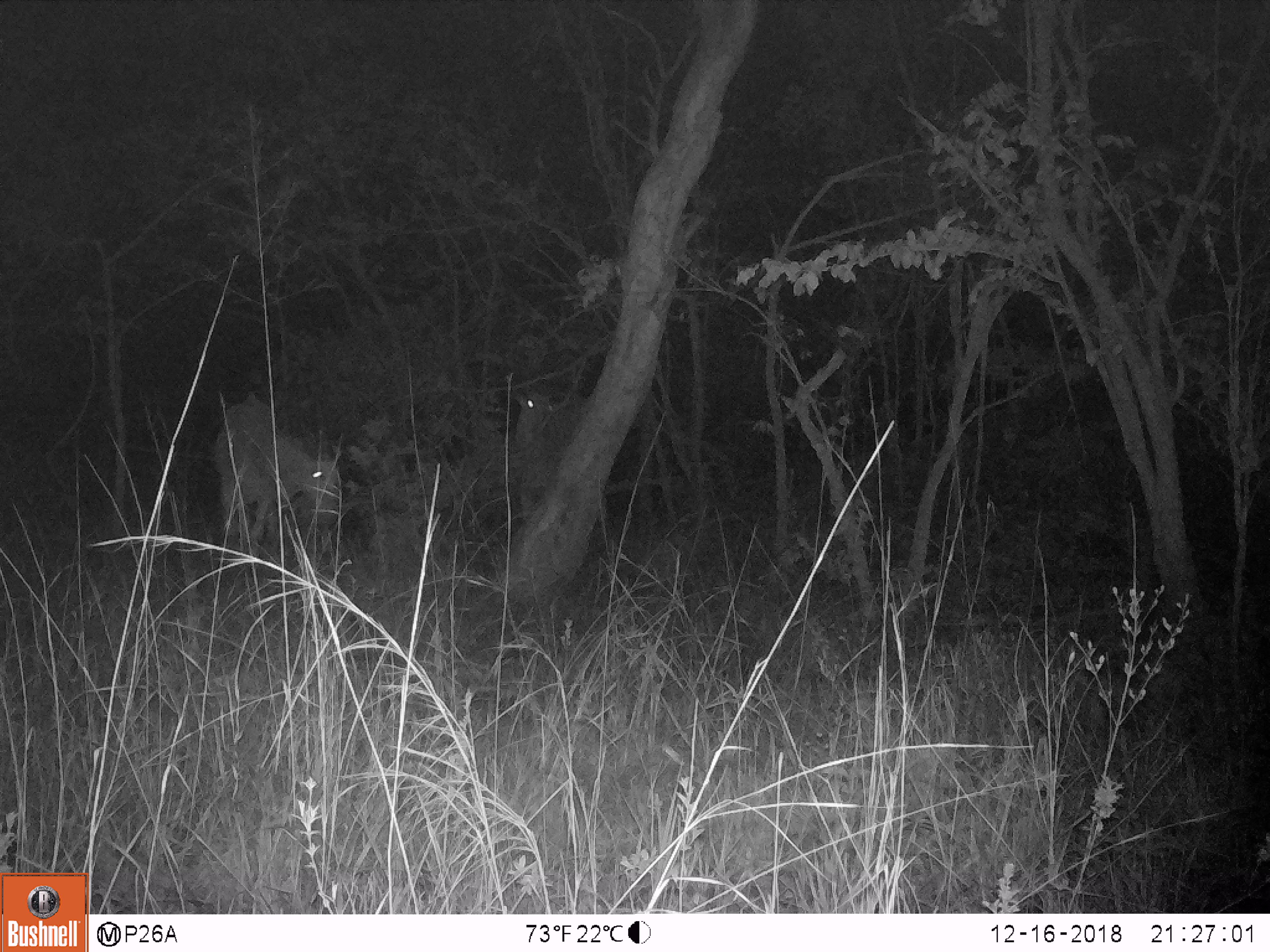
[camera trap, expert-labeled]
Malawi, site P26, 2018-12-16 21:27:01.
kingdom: Animalia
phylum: Chordata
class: Mammalia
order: Artiodactyla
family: Bovidae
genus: Tragelaphus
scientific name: Tragelaphus oryx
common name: common eland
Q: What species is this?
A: Common eland (Tragelaphus oryx).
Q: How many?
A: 2.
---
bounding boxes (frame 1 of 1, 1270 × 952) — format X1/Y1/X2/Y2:
common eland: 204/385/354/555; 477/328/599/520